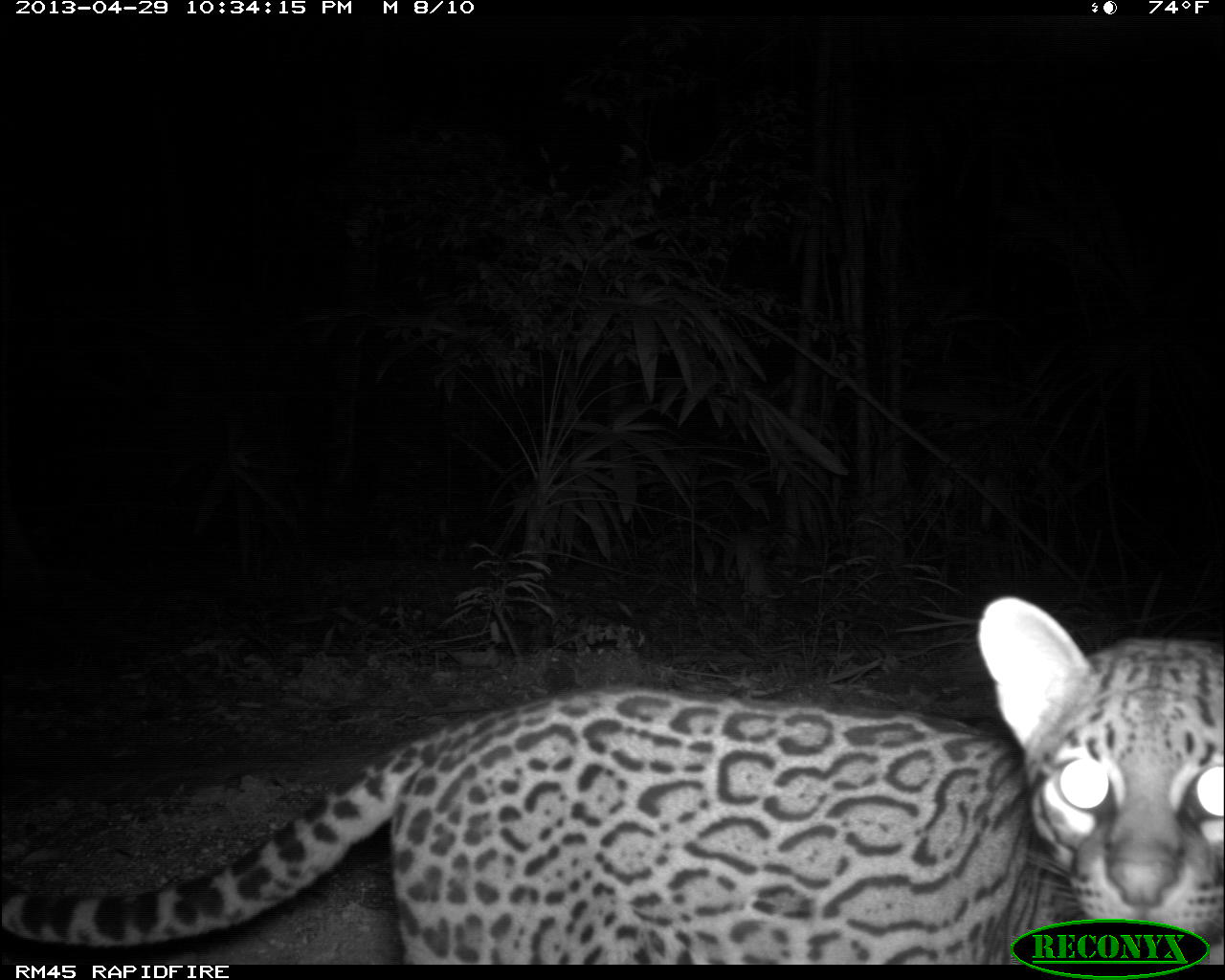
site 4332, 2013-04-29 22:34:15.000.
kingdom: Animalia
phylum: Chordata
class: Mammalia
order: Carnivora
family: Felidae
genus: Leopardus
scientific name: Leopardus pardalis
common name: ocelot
Leopardus pardalis (ocelot), count 1.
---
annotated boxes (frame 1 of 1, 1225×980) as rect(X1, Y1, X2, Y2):
leopardus pardalis: rect(0, 593, 1225, 961)